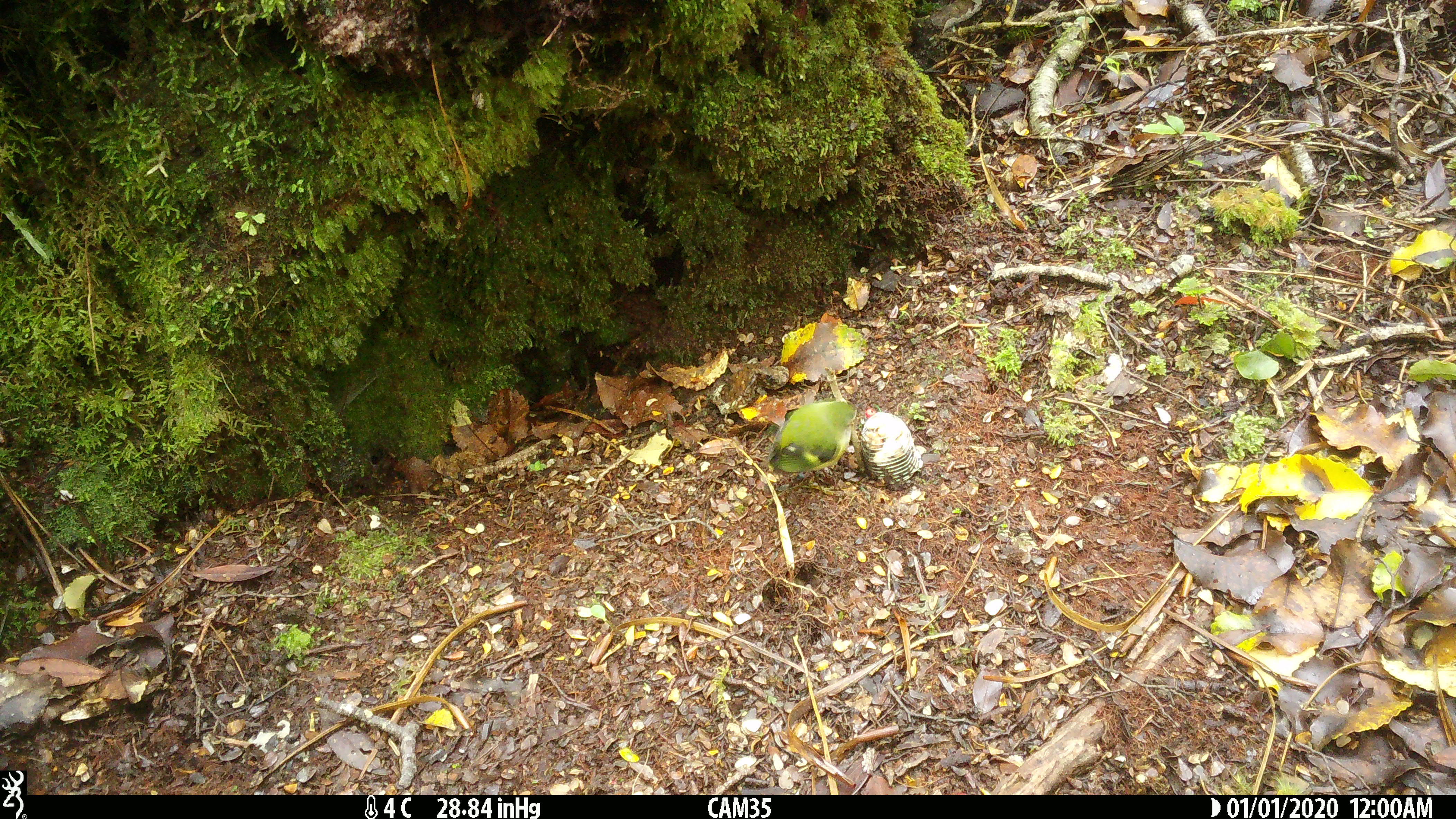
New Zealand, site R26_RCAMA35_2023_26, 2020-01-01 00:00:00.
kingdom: Animalia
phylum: Chordata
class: Aves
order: Passeriformes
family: Acanthisittidae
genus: Acanthisitta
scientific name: Acanthisitta chloris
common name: rifleman